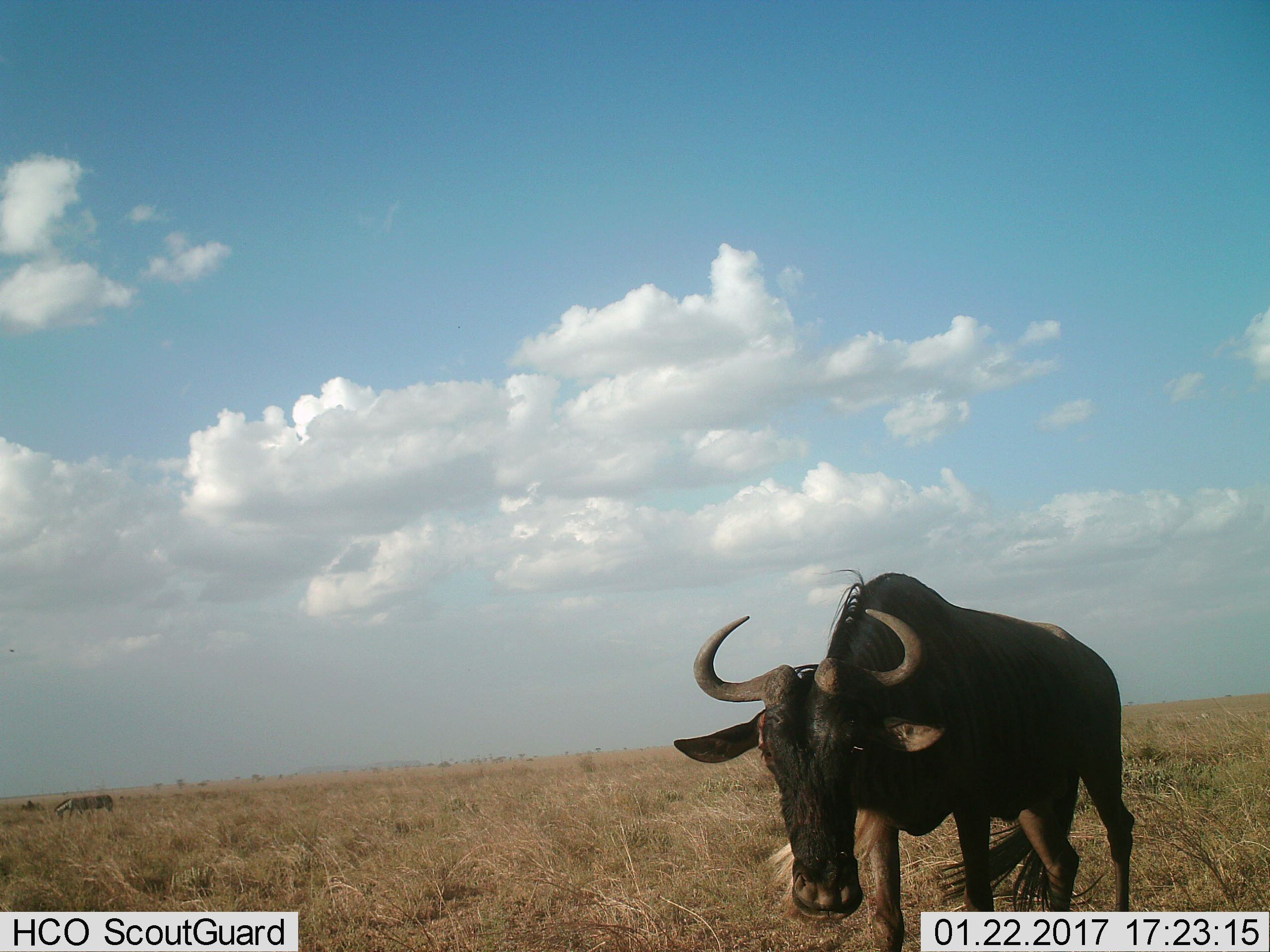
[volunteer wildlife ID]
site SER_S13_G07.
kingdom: Animalia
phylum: Chordata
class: Mammalia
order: Artiodactyla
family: Bovidae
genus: Connochaetes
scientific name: Connochaetes taurinus taurinus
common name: blue wildebeest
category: wildebeestblue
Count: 1.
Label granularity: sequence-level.